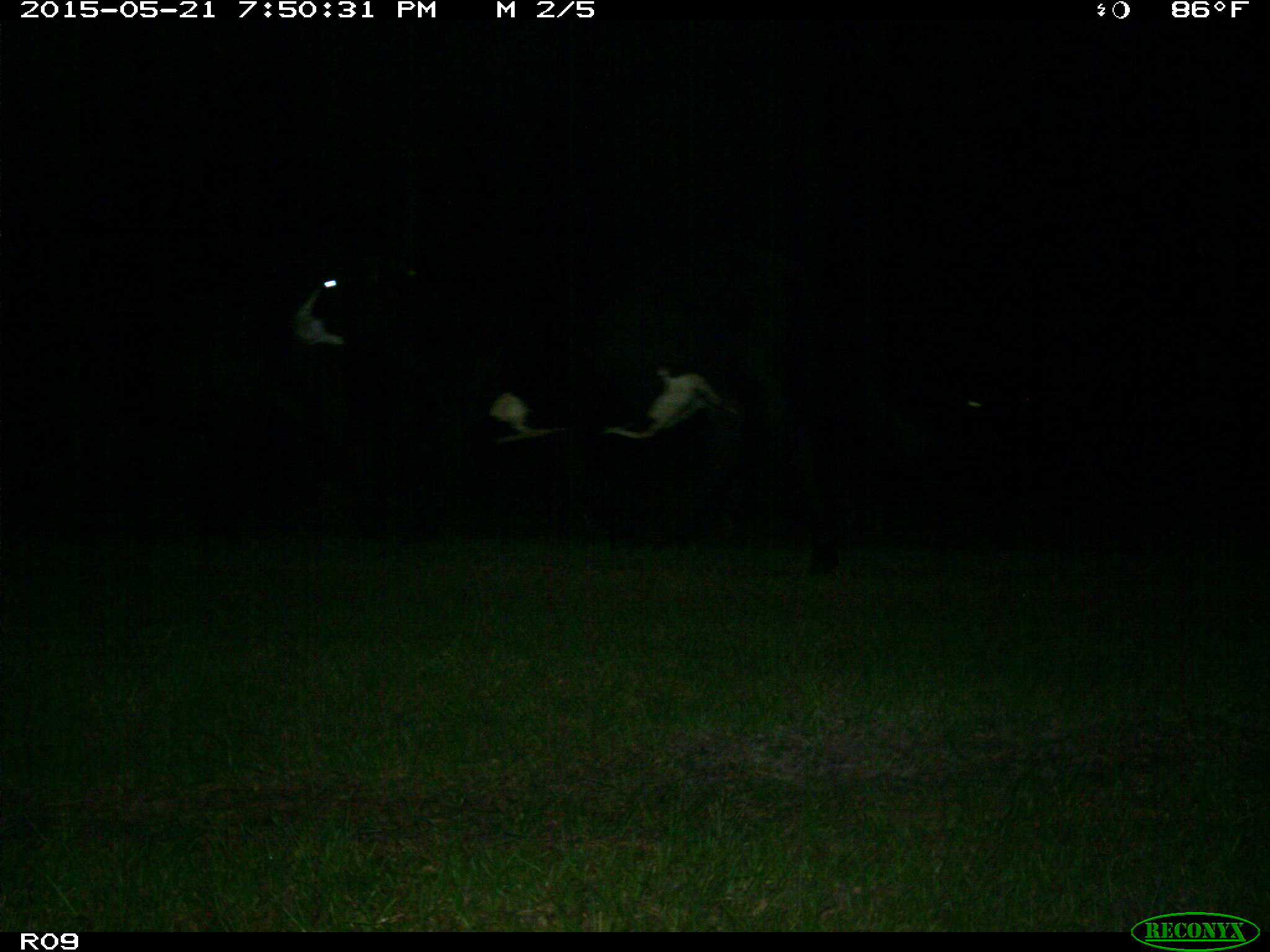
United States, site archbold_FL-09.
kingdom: Animalia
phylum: Chordata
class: Mammalia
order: Artiodactyla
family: Bovidae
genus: Bos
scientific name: Bos taurus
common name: domestic cow